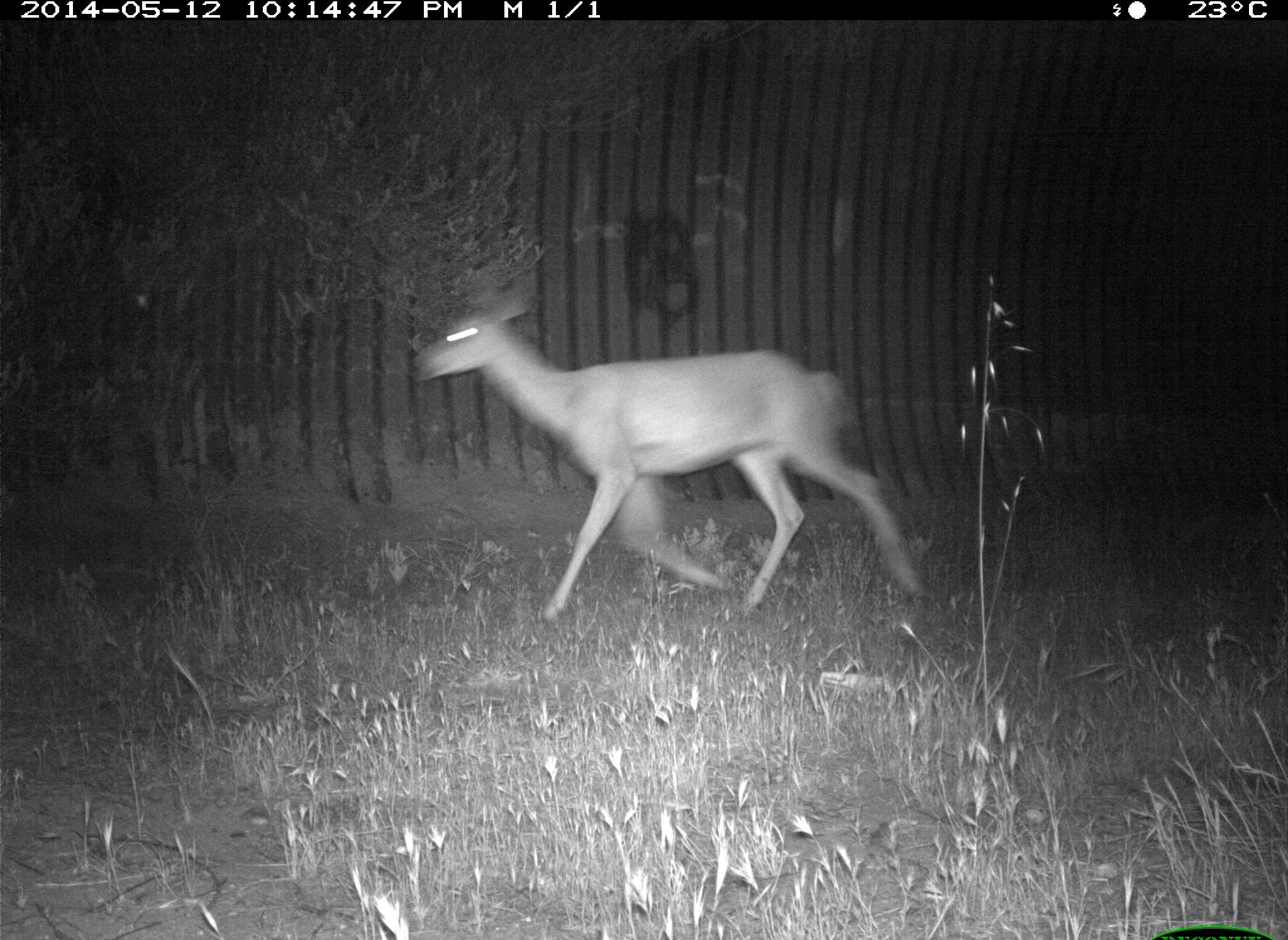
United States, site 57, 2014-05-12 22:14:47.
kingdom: Animalia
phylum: Chordata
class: Mammalia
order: Artiodactyla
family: Cervidae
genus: Odocoileus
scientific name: Odocoileus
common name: deer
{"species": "deer (Odocoileus)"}